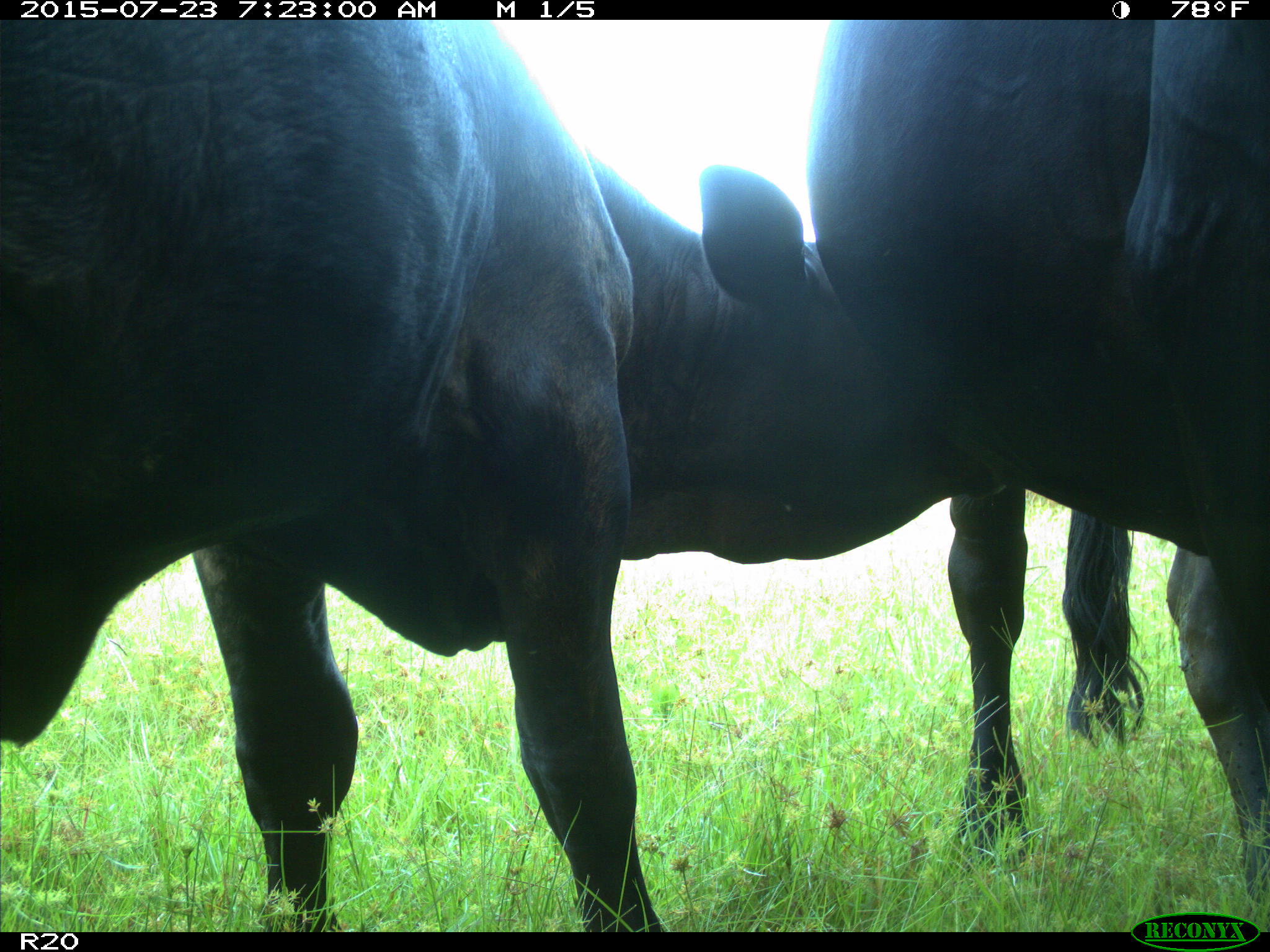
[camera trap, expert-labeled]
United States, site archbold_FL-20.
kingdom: Animalia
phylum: Chordata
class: Mammalia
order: Artiodactyla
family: Bovidae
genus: Bos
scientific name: Bos taurus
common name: domestic cow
Bos taurus (domestic cow).